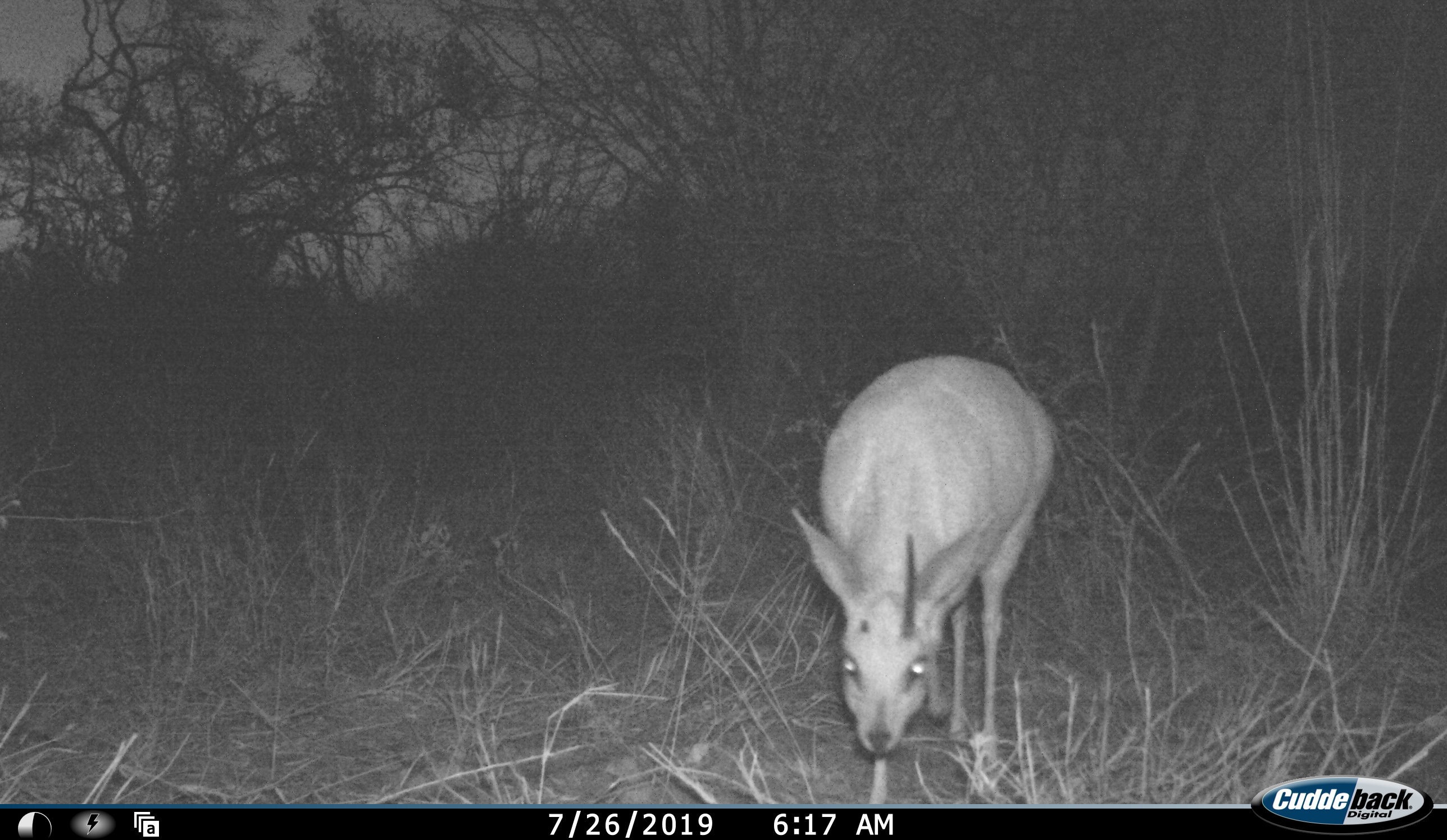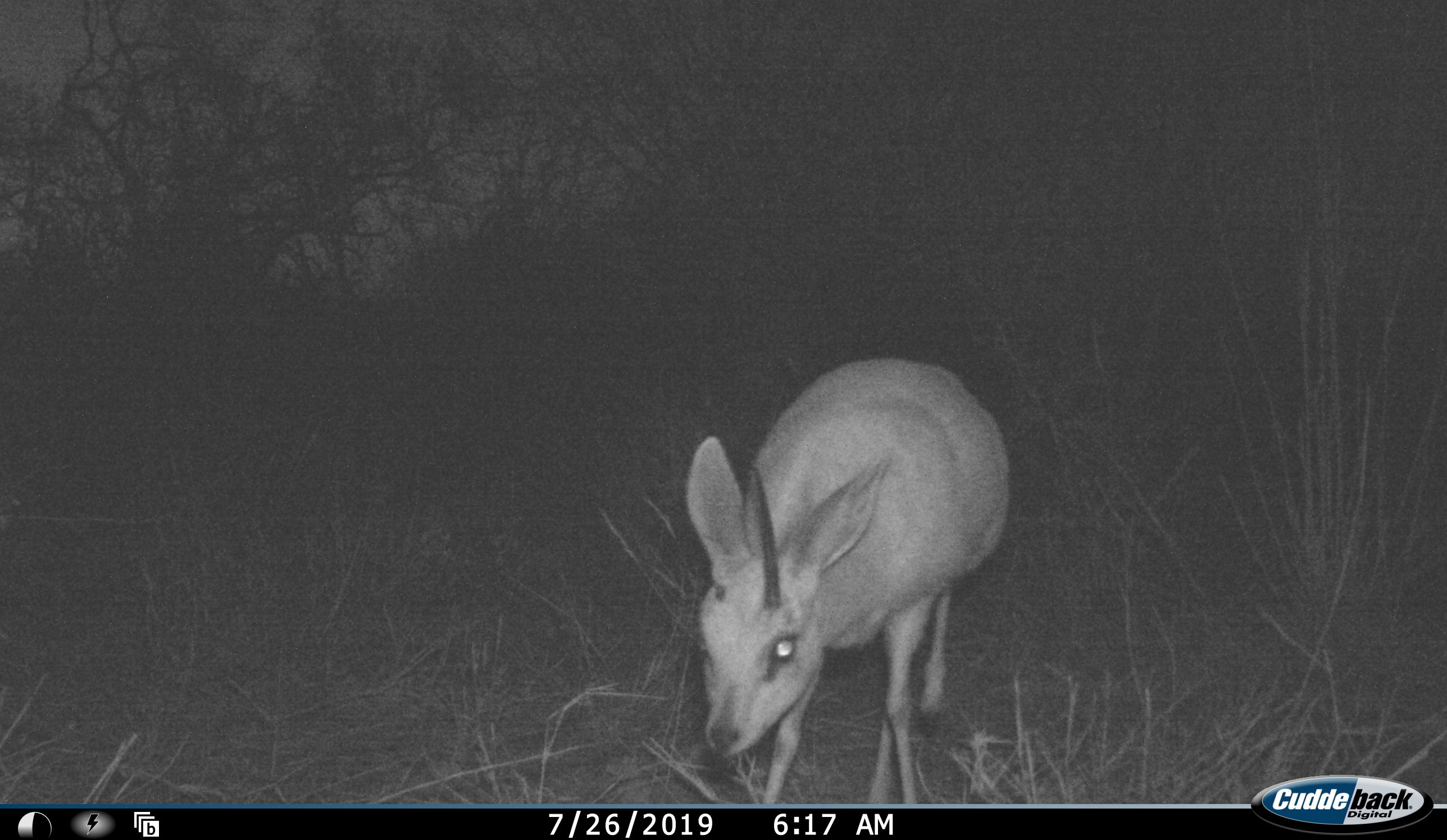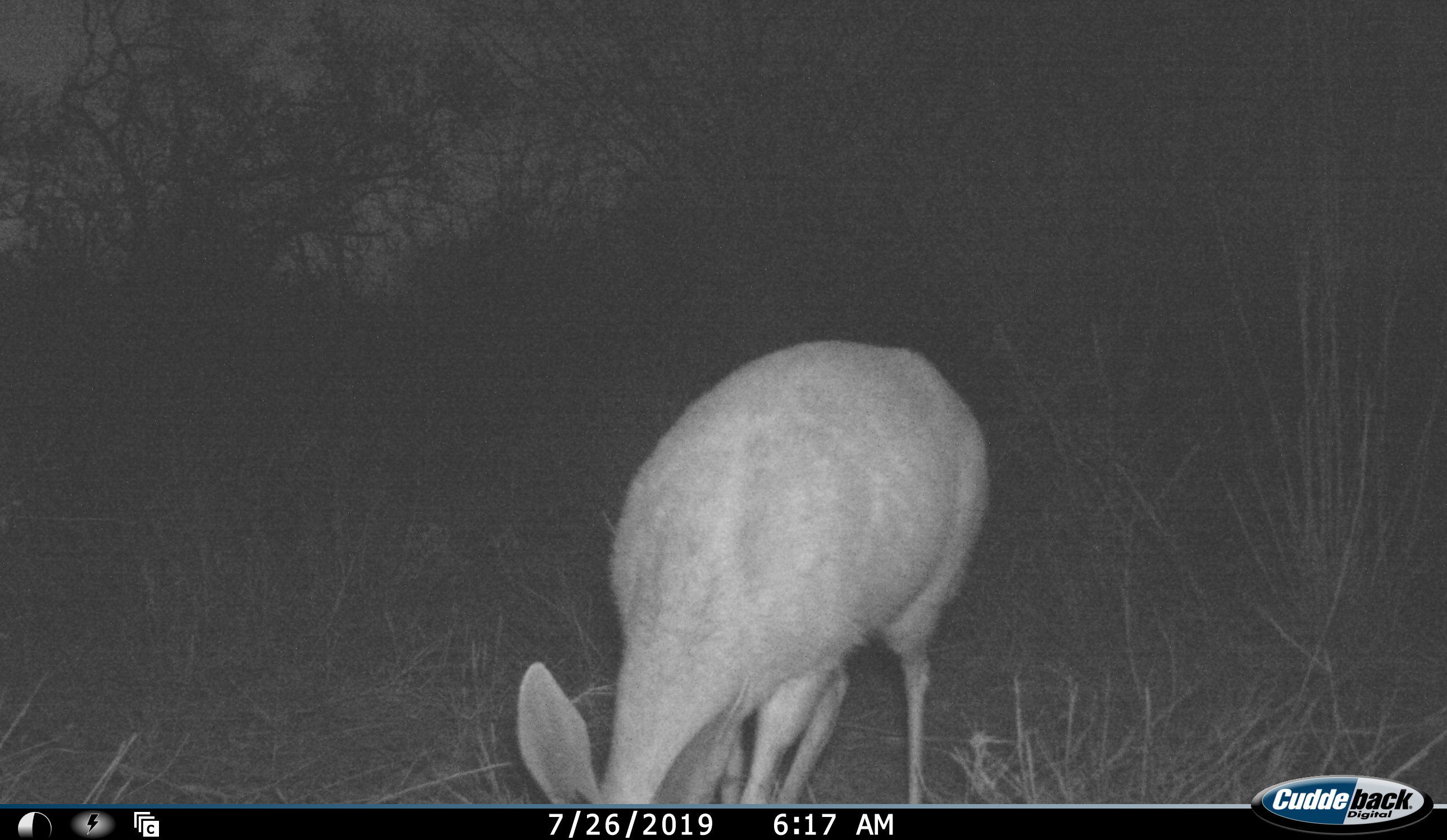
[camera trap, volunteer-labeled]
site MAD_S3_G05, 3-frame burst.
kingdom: Animalia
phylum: Chordata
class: Mammalia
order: Artiodactyla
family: Bovidae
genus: Raphicerus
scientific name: Raphicerus campestris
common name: steenbok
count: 1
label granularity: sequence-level